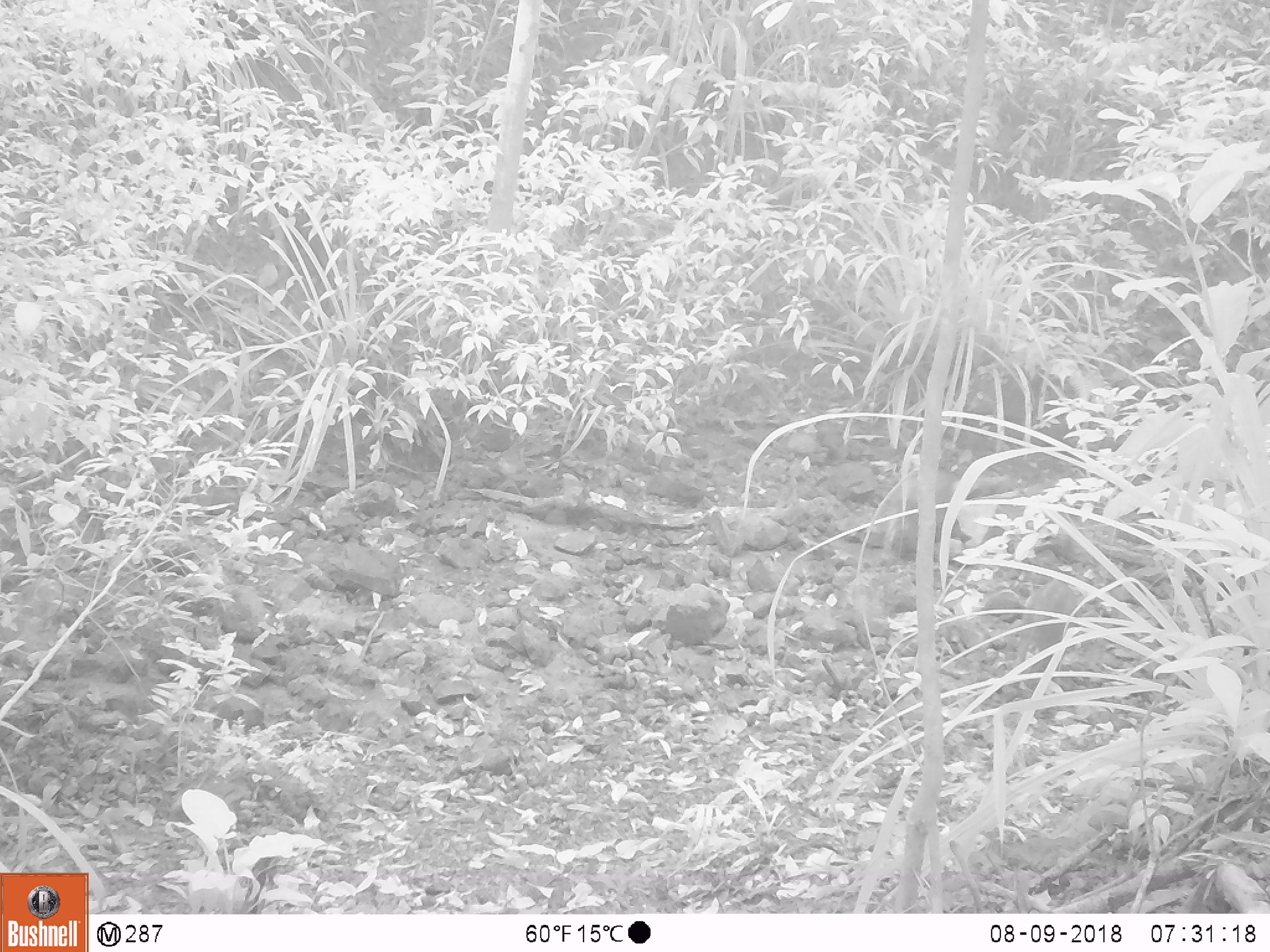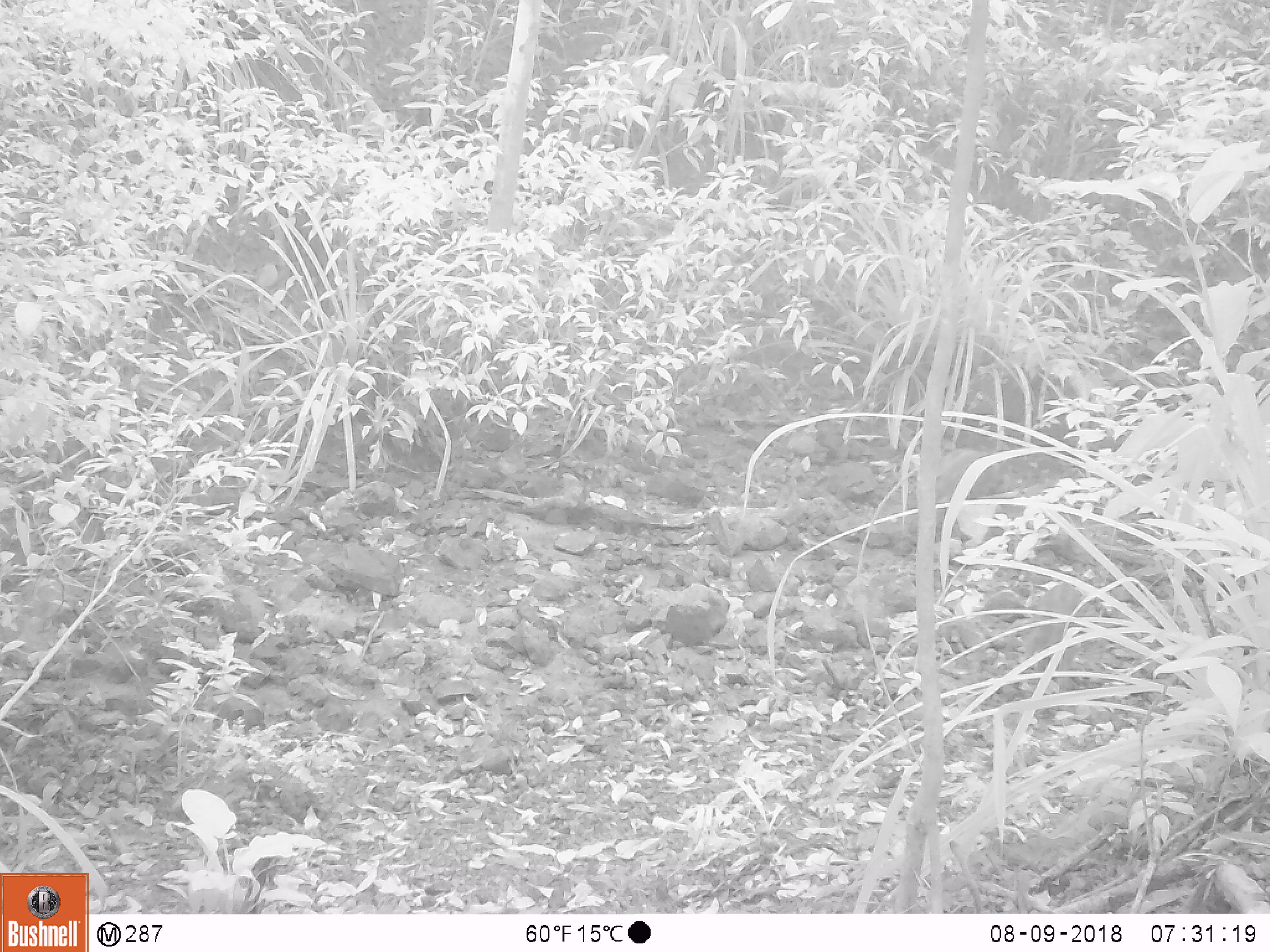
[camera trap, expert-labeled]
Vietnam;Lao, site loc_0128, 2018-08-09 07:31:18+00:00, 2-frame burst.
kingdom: Animalia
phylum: Chordata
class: Mammalia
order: Artiodactyla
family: Suidae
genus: Sus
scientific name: Sus scrofa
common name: eurasian wild pig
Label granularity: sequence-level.